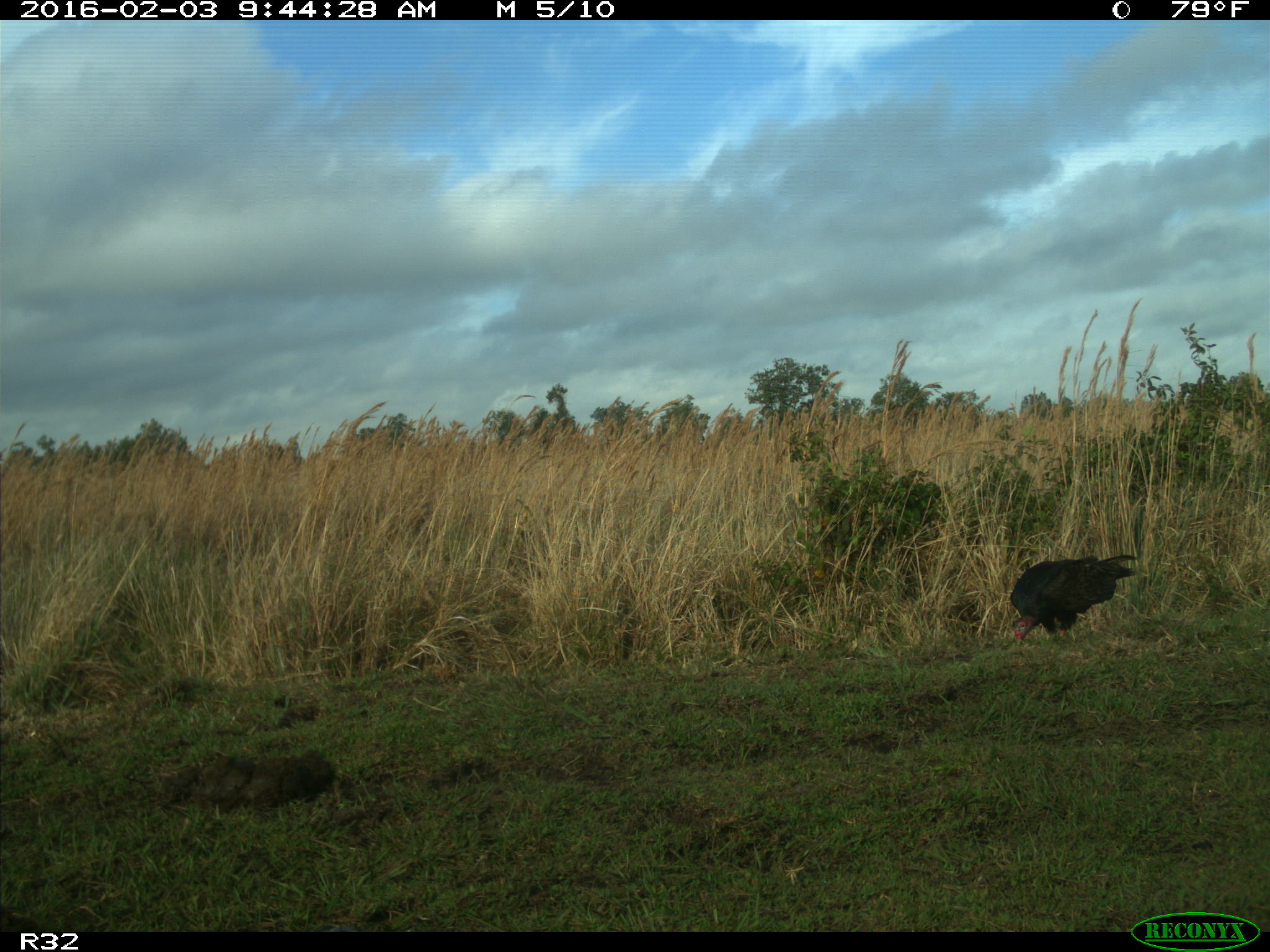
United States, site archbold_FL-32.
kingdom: Animalia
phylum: Chordata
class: Aves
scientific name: Aves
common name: birds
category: unidentified bird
Unidentified bird (birds) (Aves).